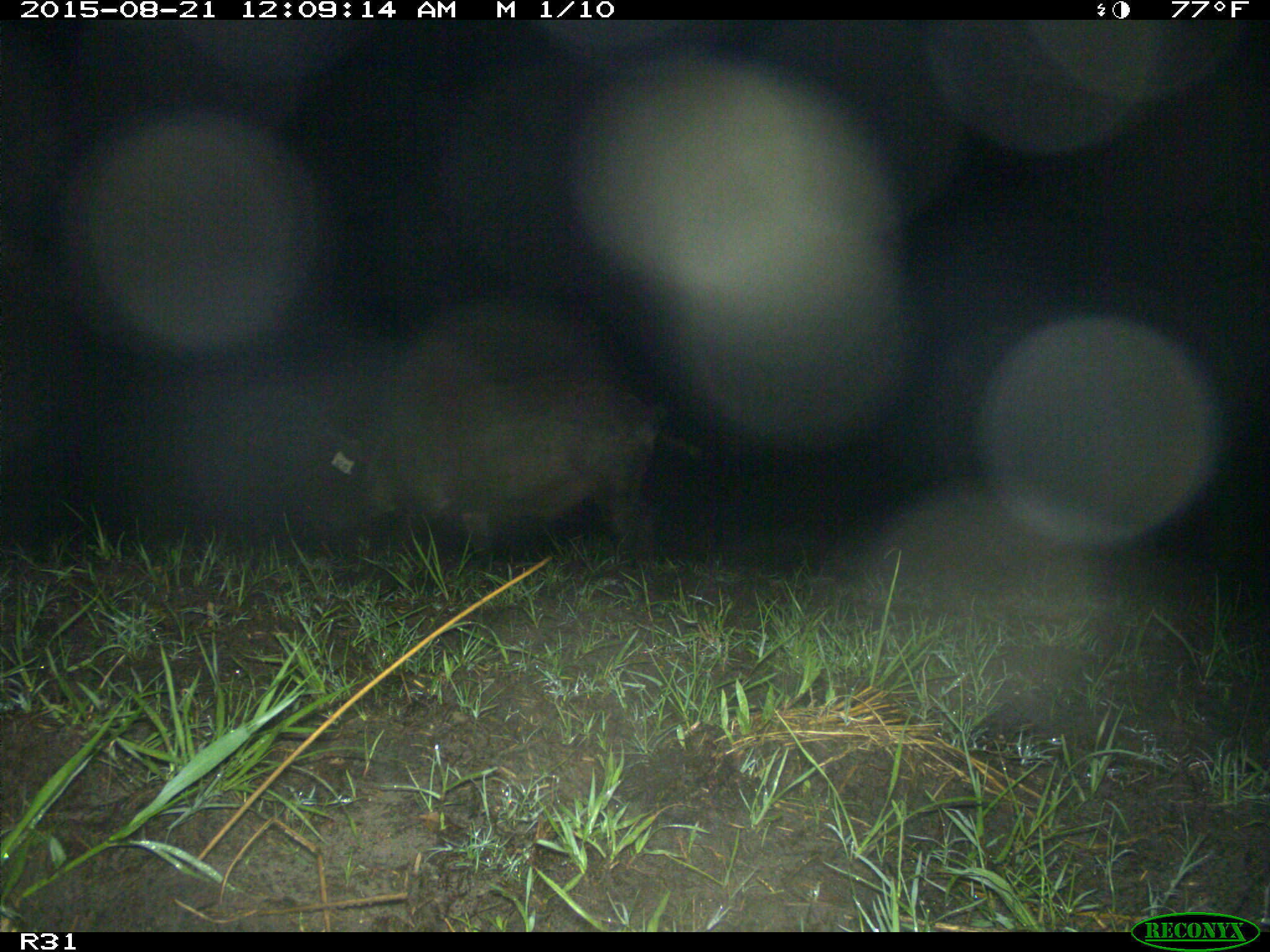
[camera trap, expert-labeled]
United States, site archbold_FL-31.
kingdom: Animalia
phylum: Chordata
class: Mammalia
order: Artiodactyla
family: Suidae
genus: Sus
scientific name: Sus scrofa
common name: wild boar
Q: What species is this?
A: Sus scrofa (wild boar).